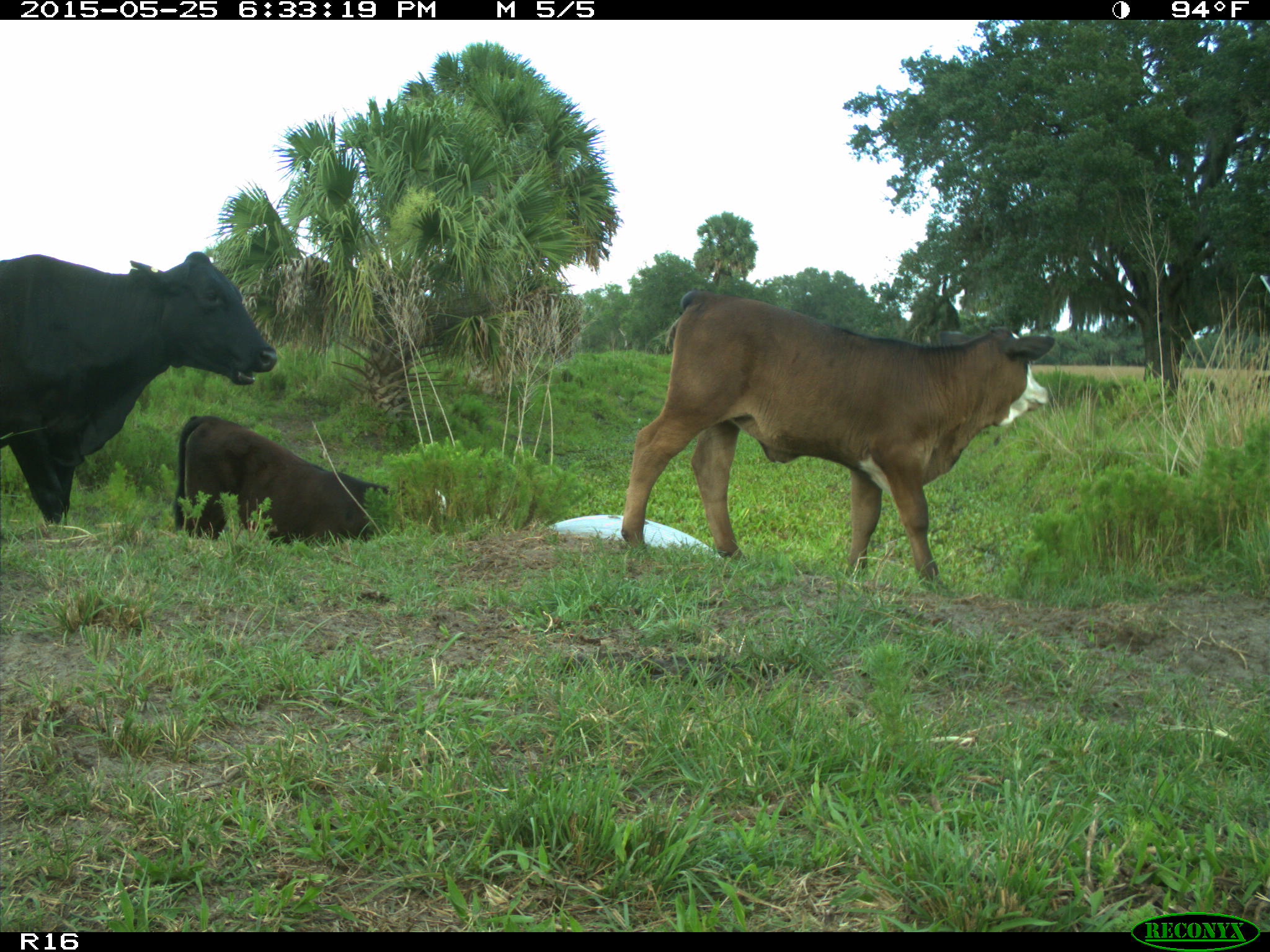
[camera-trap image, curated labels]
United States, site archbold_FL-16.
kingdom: Animalia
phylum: Chordata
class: Mammalia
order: Artiodactyla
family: Bovidae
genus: Bos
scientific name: Bos taurus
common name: domestic cow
Bos taurus (domestic cow).